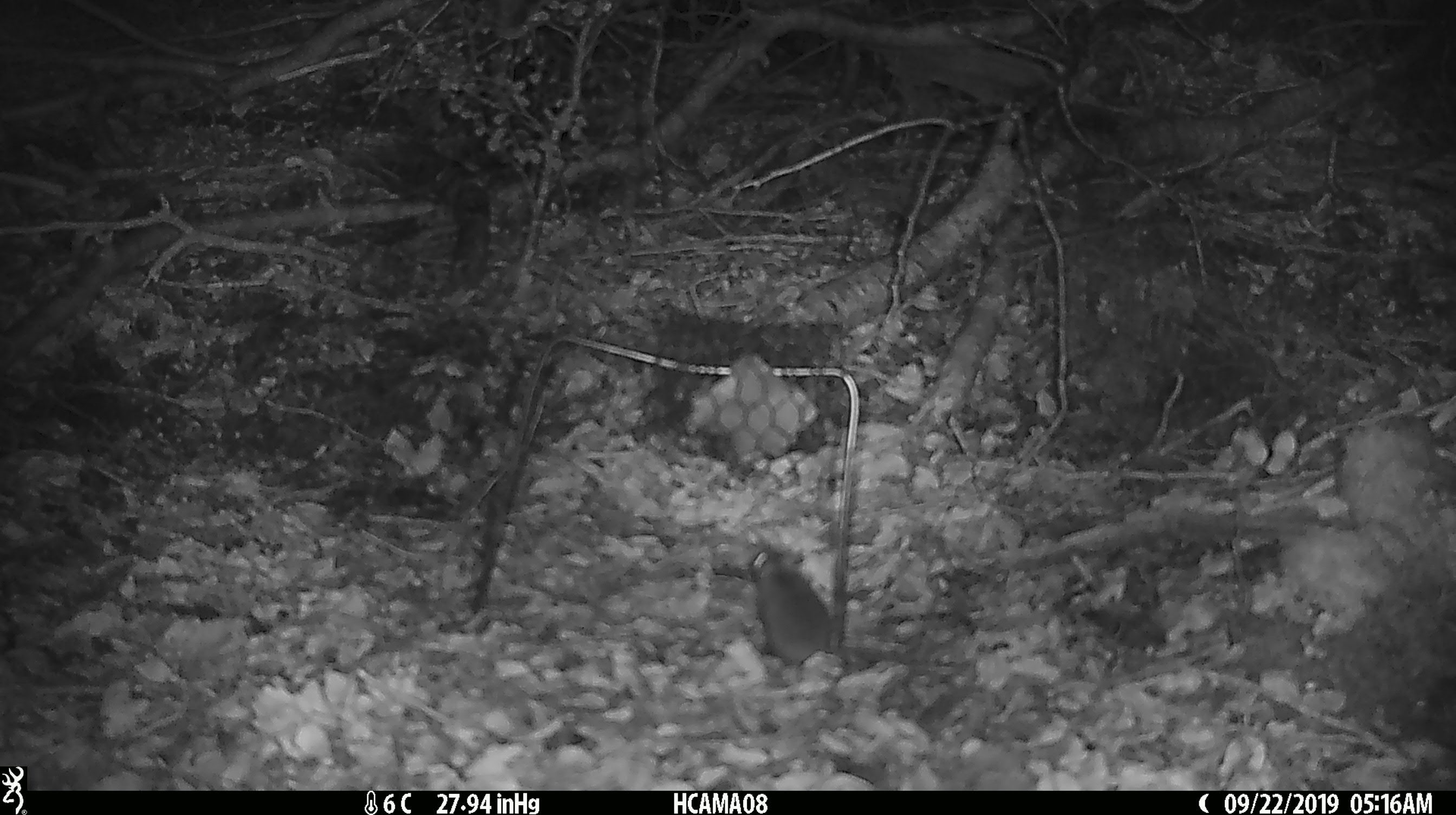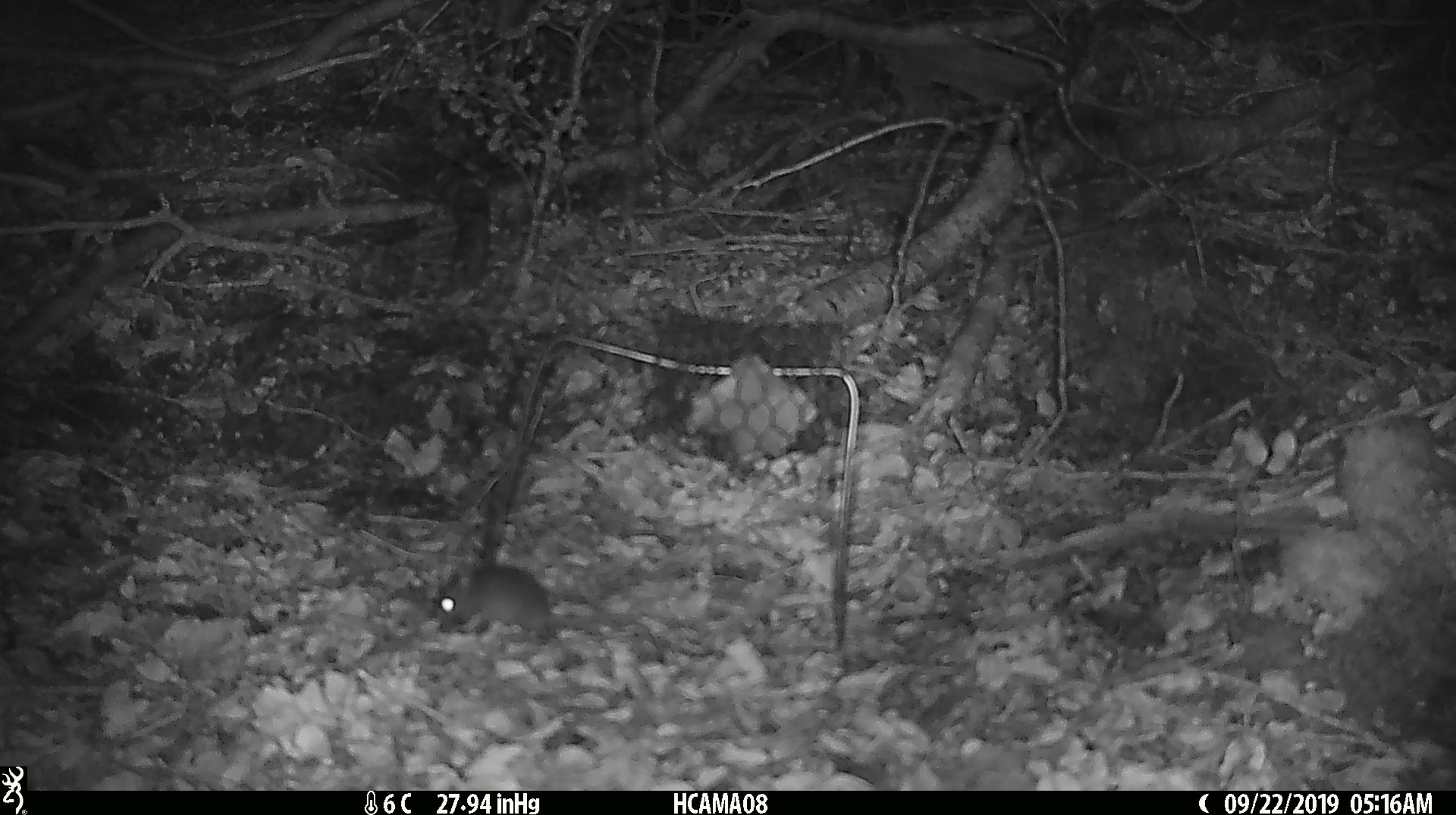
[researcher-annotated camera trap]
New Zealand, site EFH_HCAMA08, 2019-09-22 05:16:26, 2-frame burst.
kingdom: Animalia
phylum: Chordata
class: Mammalia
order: Rodentia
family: Muridae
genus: Mus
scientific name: Mus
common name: mouse